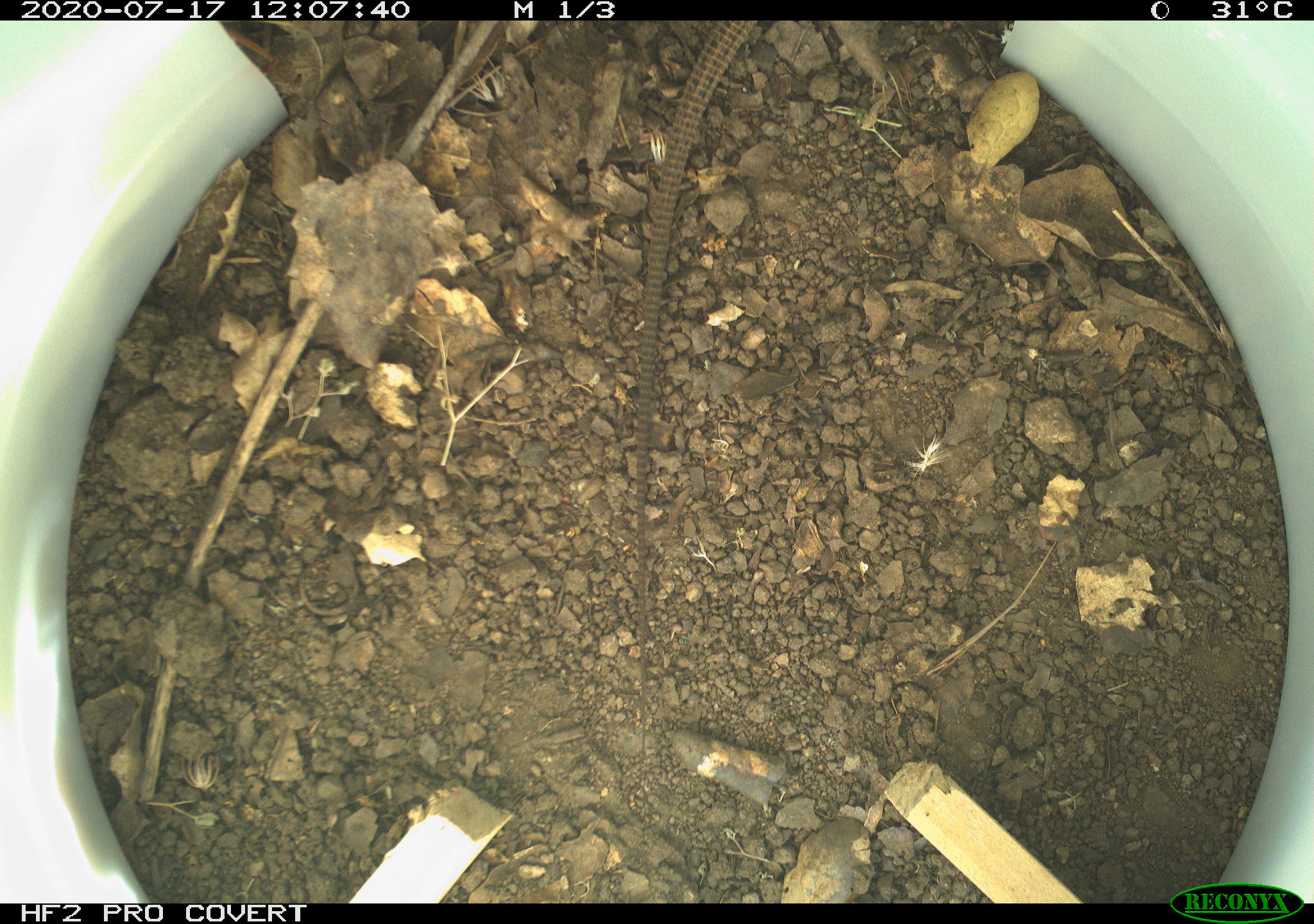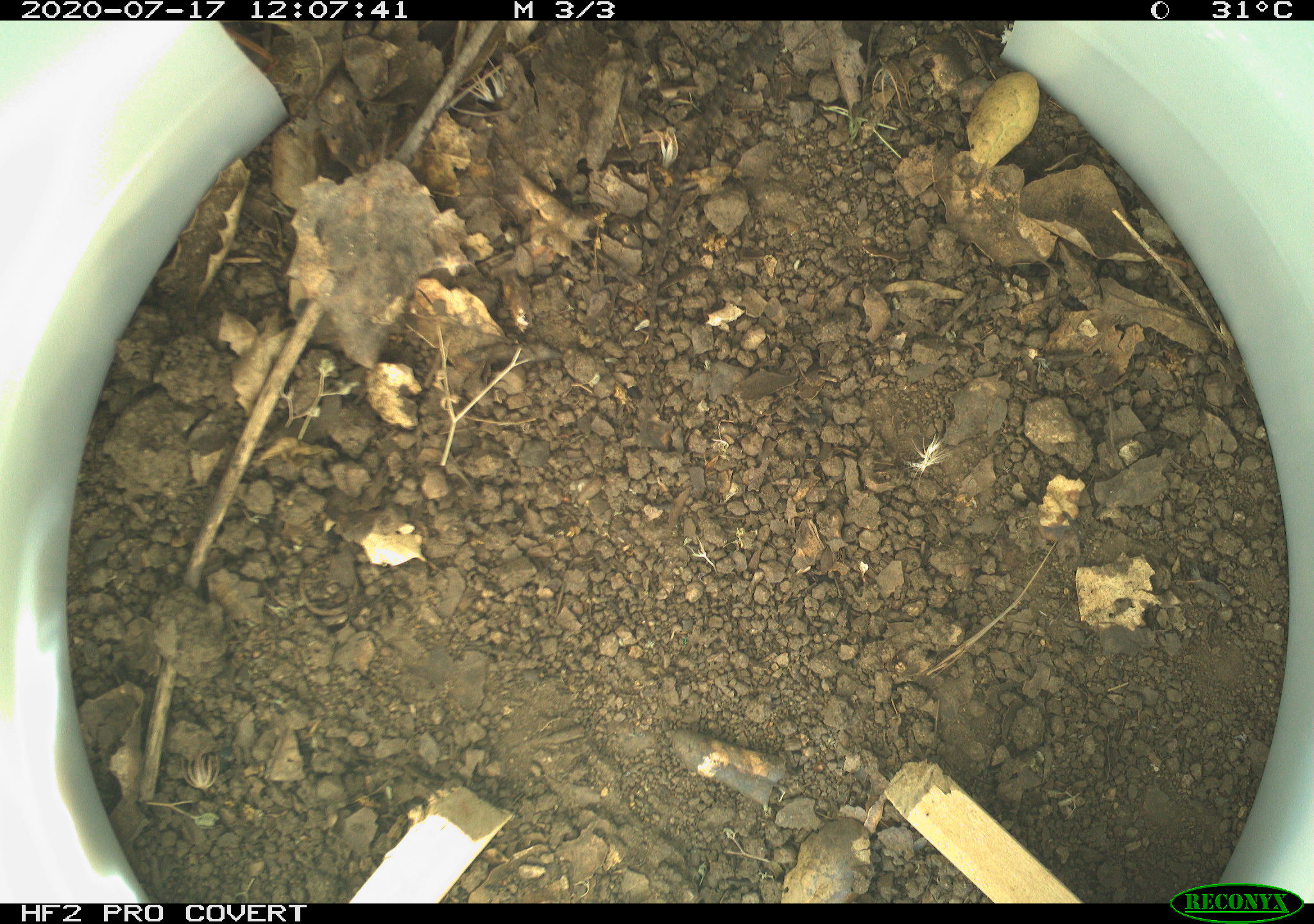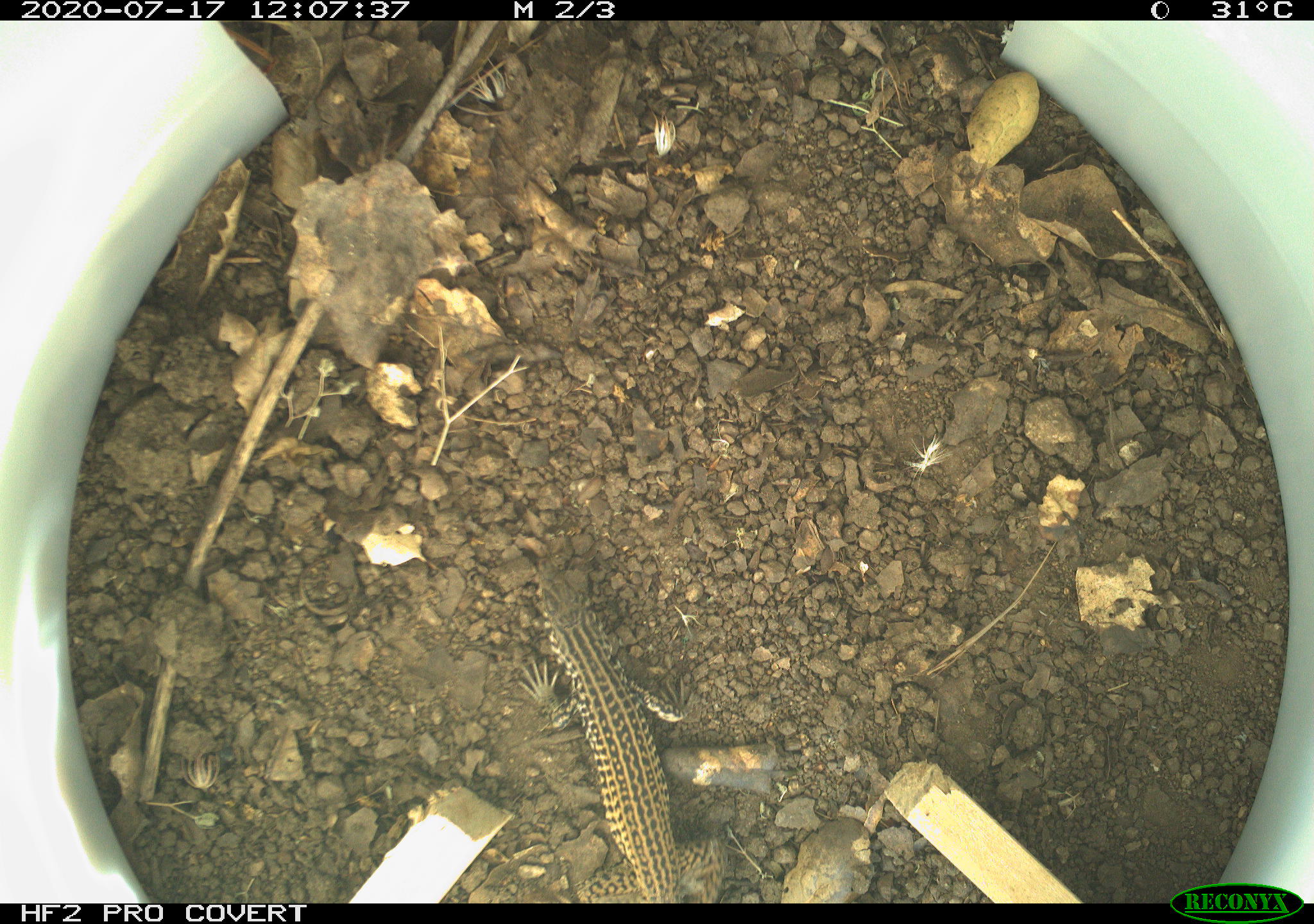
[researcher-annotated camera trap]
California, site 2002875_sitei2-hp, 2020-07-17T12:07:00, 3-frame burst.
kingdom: Animalia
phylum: Chordata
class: Reptilia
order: Squamata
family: Teiidae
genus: Aspidoscelis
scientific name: Aspidoscelis tigris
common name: western whiptail